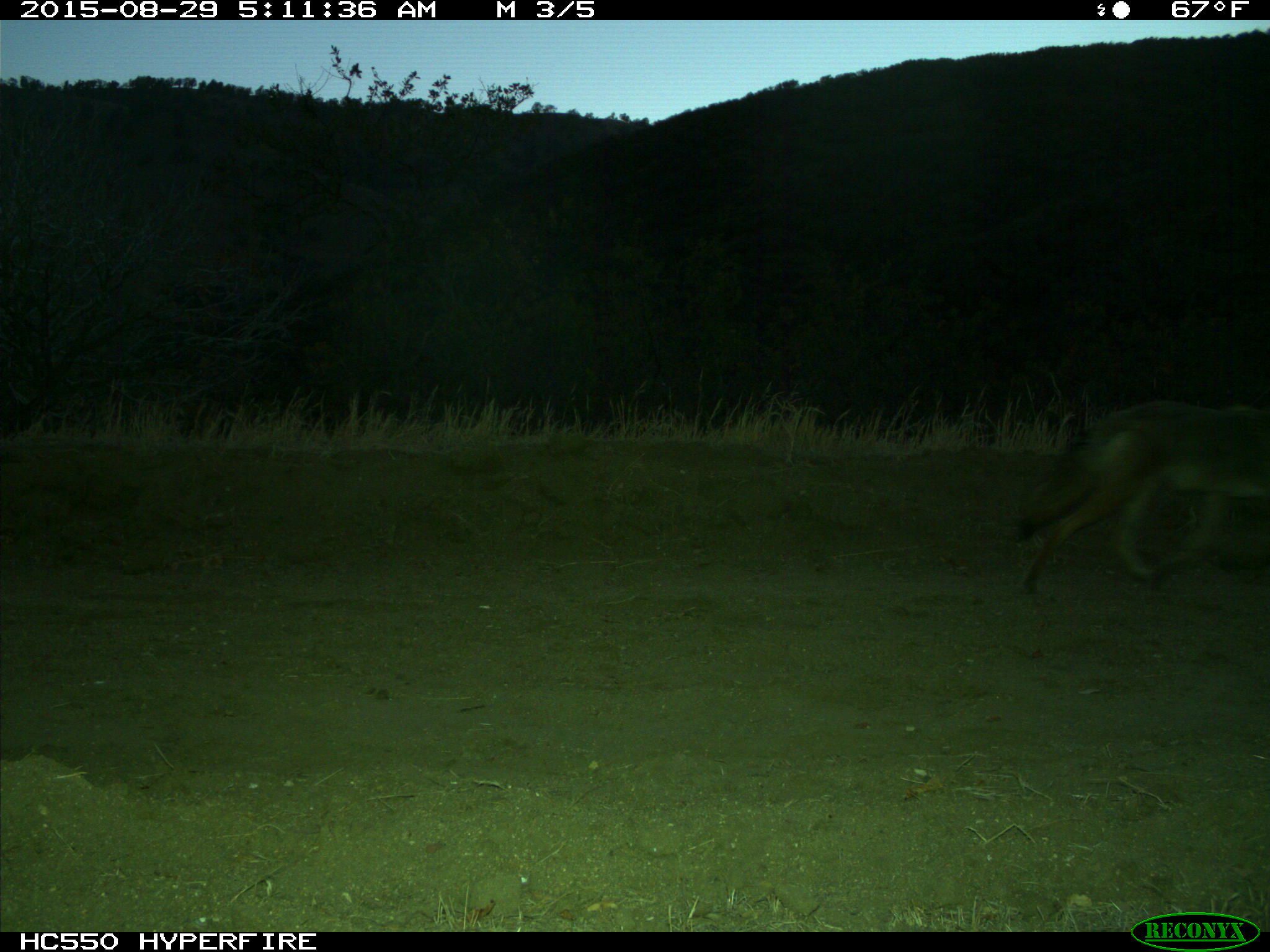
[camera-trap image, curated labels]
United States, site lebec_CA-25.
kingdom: Animalia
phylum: Chordata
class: Mammalia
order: Carnivora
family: Canidae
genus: Canis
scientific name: Canis latrans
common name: coyote